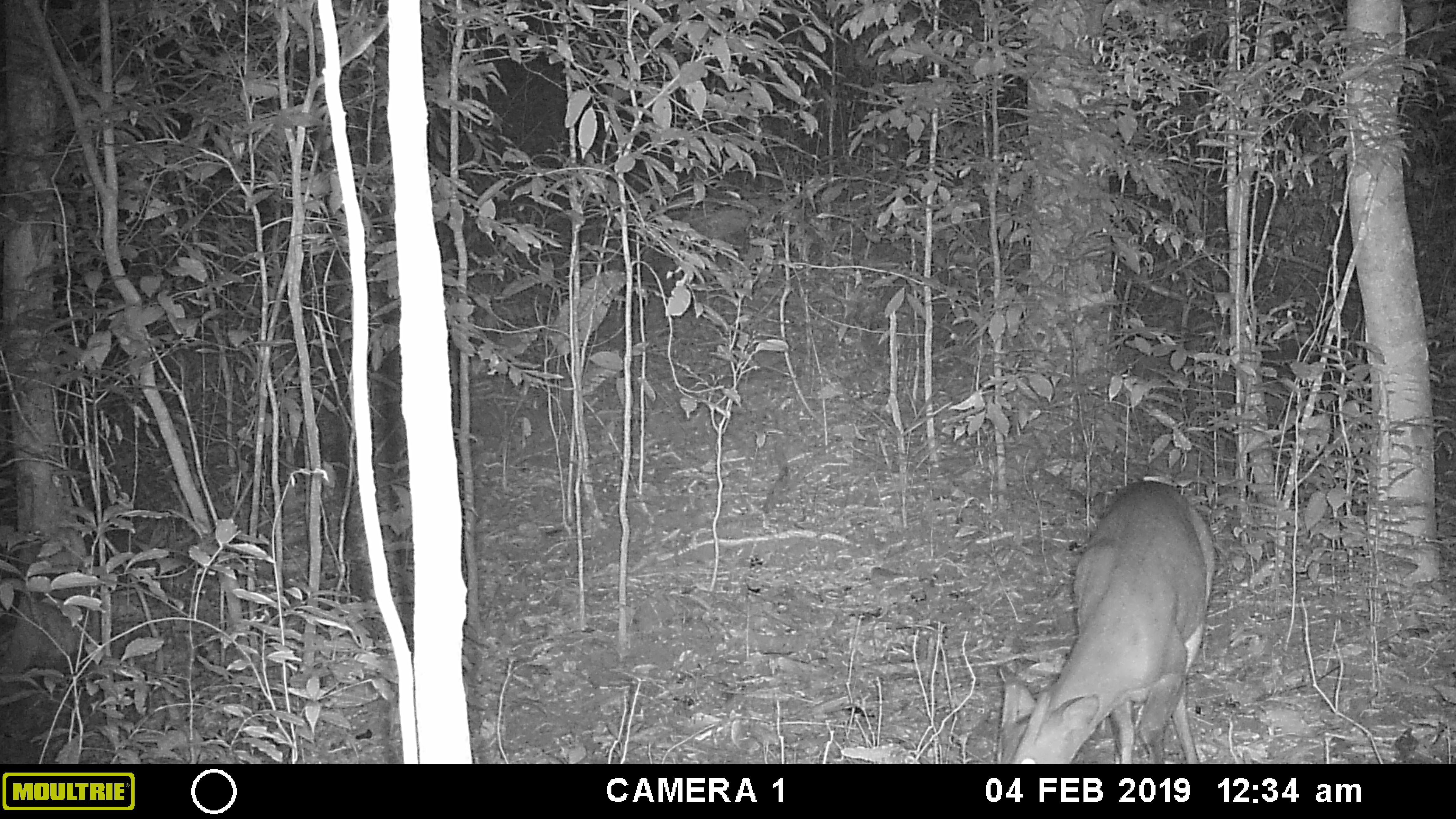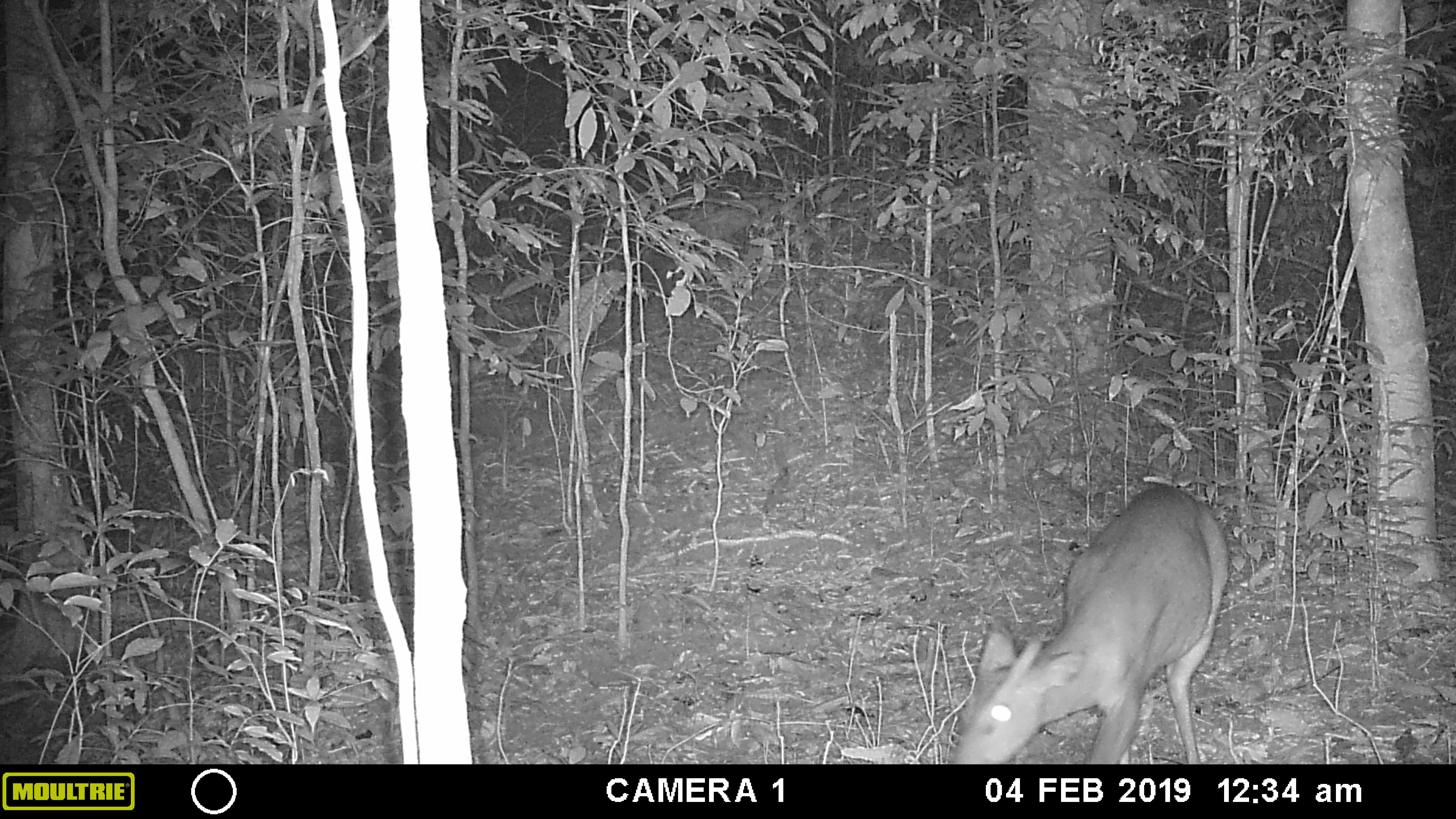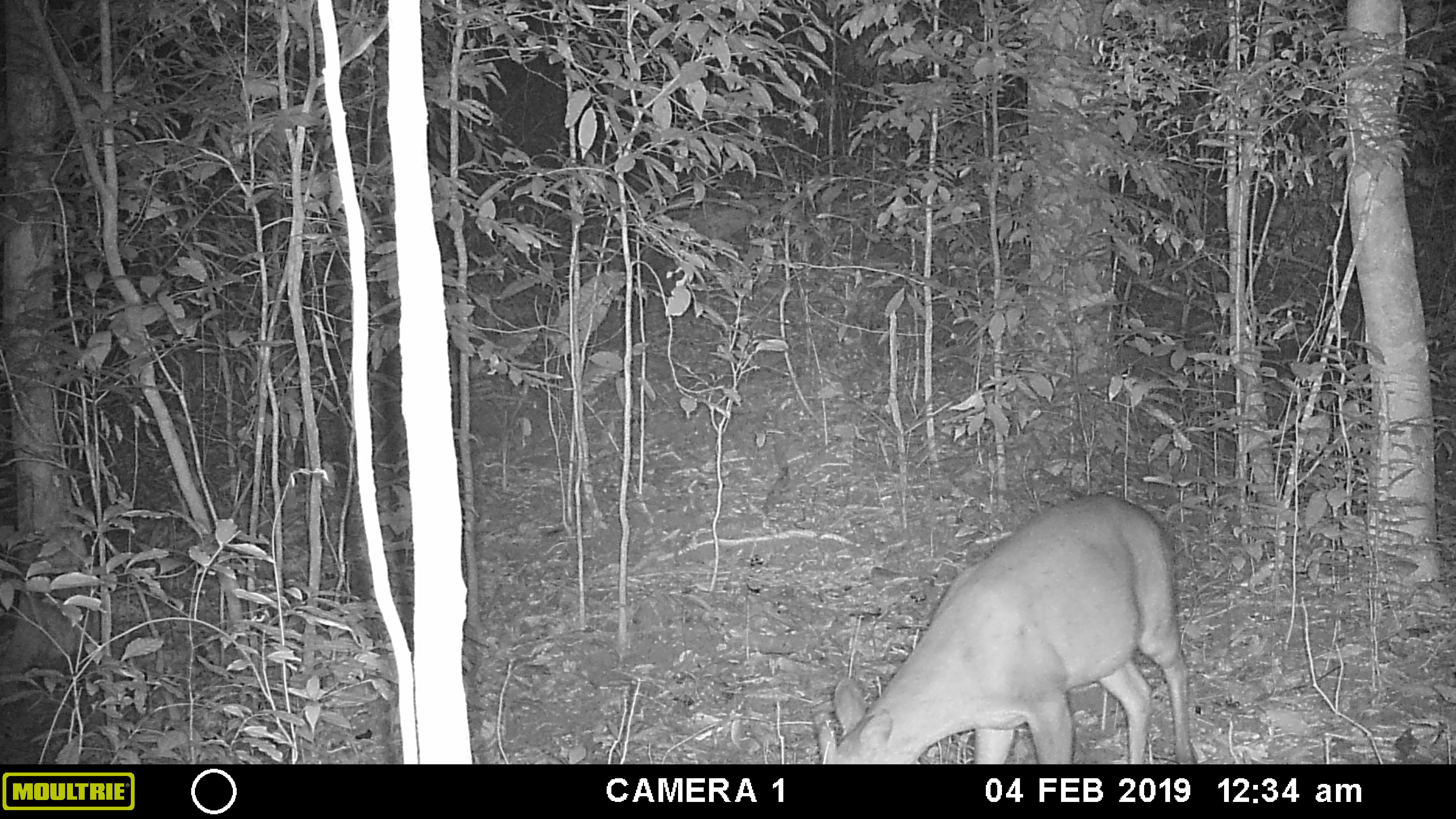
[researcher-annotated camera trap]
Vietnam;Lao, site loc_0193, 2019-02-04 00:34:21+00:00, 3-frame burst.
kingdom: Animalia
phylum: Chordata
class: Mammalia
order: Artiodactyla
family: Cervidae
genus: Muntiacus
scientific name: Muntiacus vuquangensis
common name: large-antlered muntjac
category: large antlered muntjac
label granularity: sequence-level